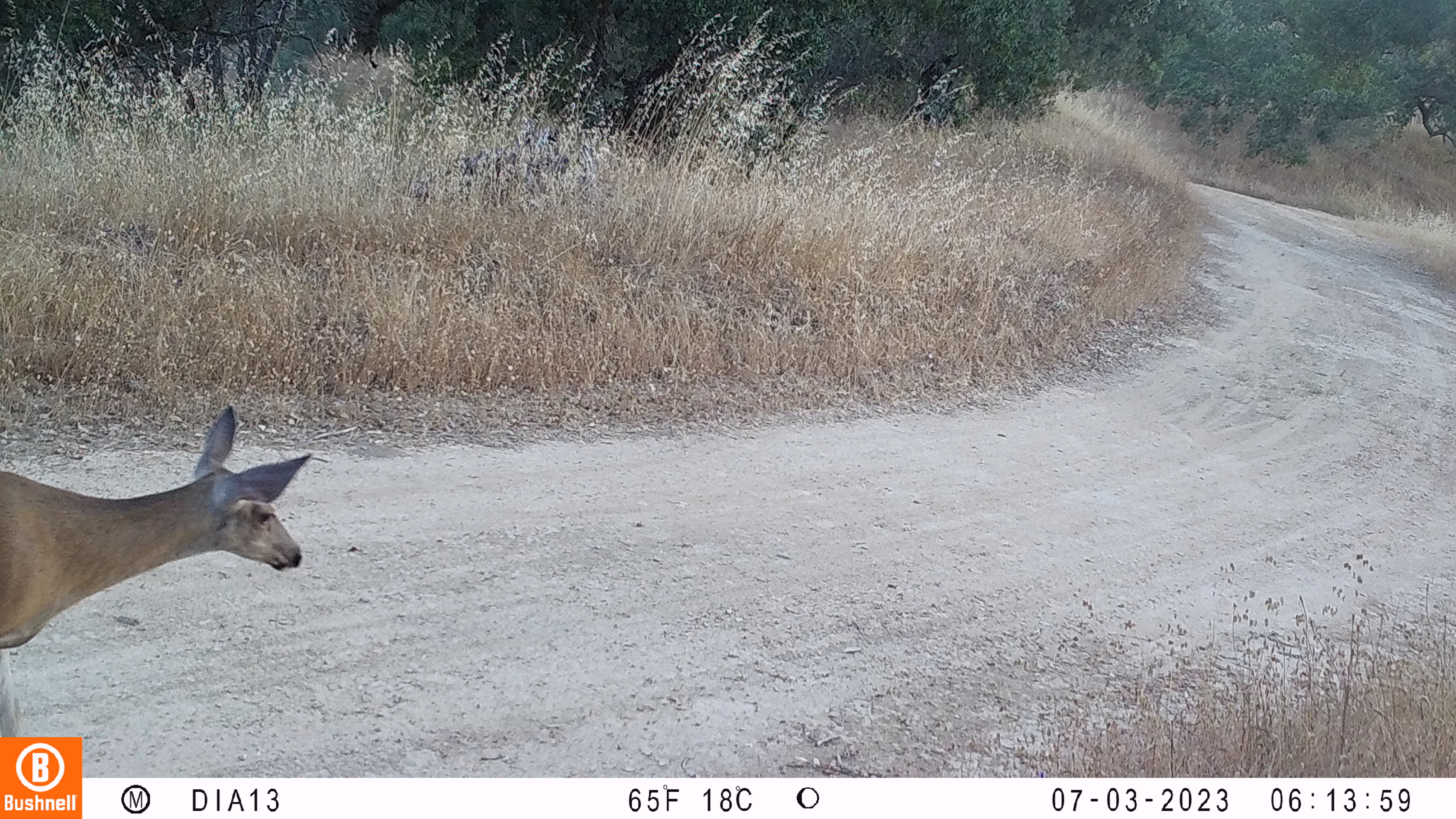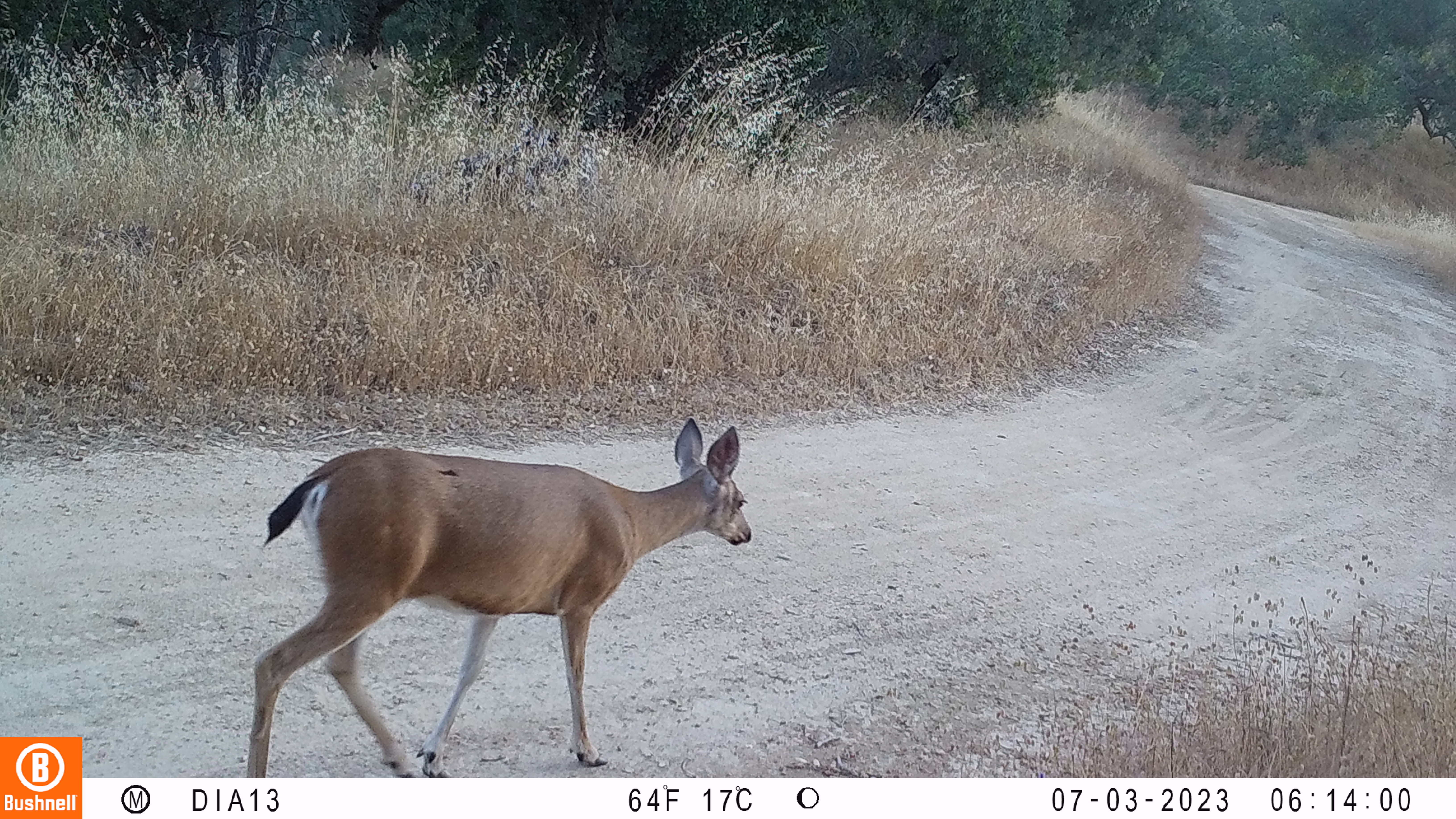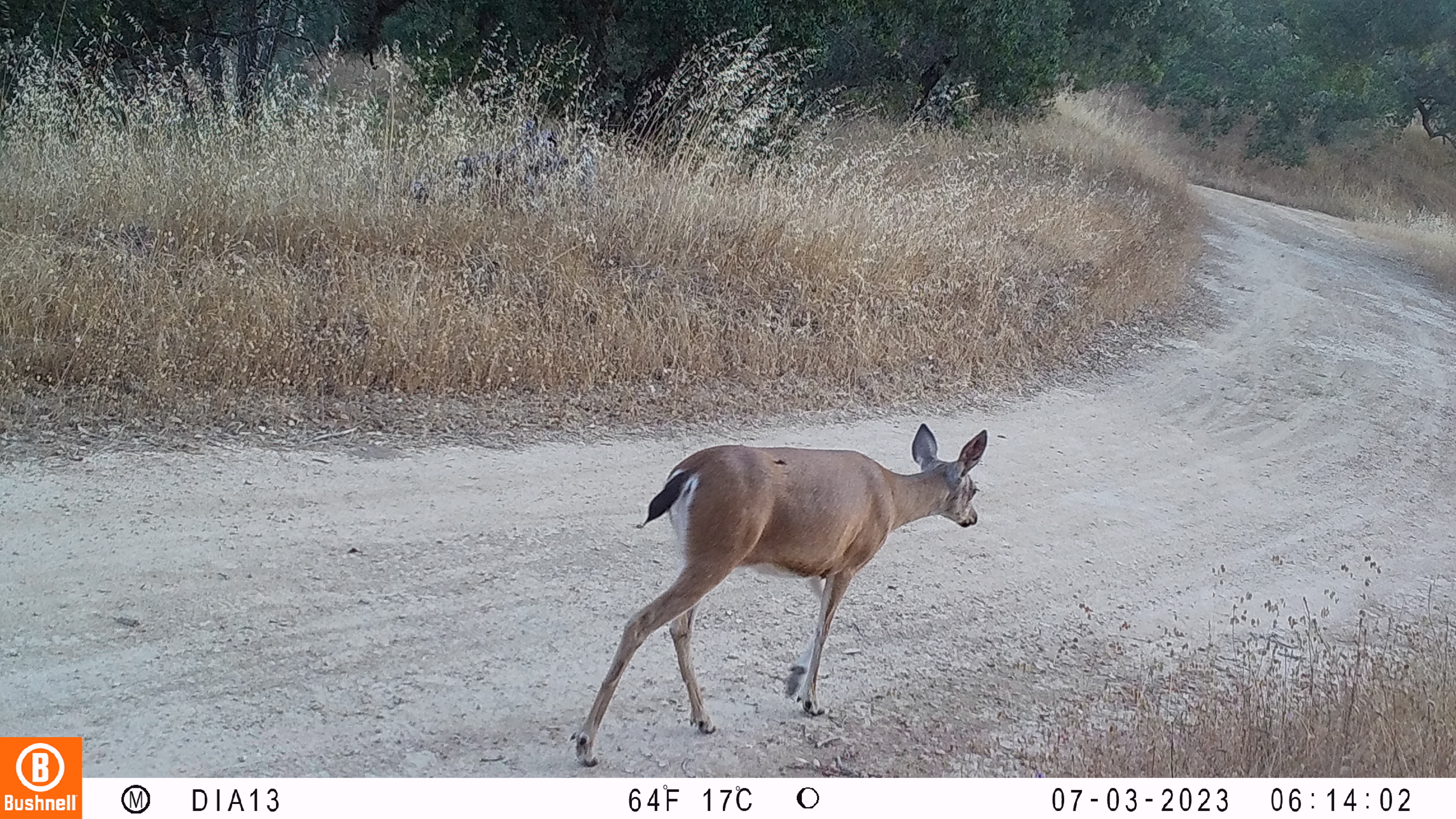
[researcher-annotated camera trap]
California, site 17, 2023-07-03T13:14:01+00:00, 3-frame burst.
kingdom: Animalia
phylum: Chordata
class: Mammalia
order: Artiodactyla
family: Cervidae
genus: Odocoileus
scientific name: Odocoileus hemionus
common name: mule deer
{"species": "mule deer (Odocoileus hemionus)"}